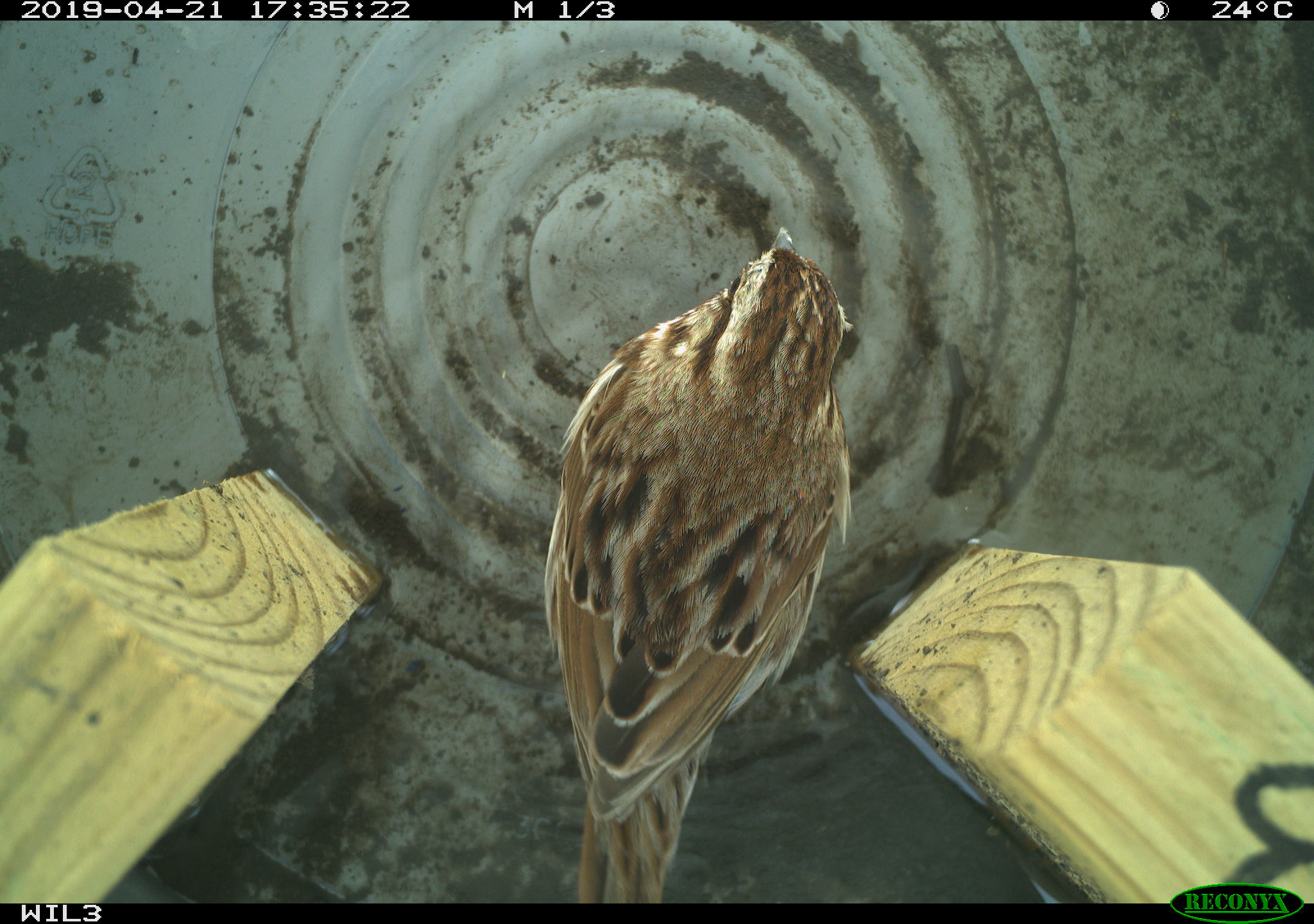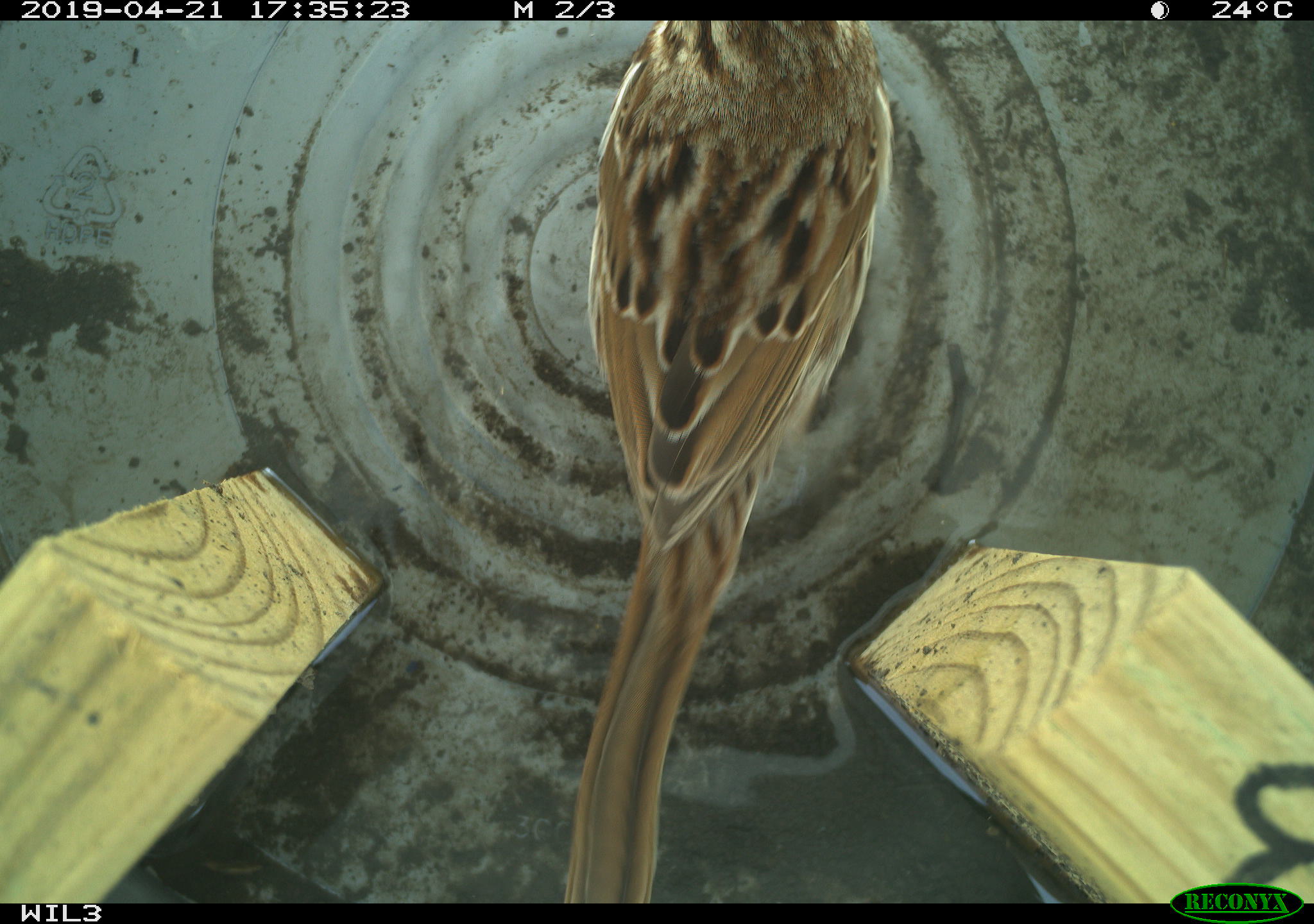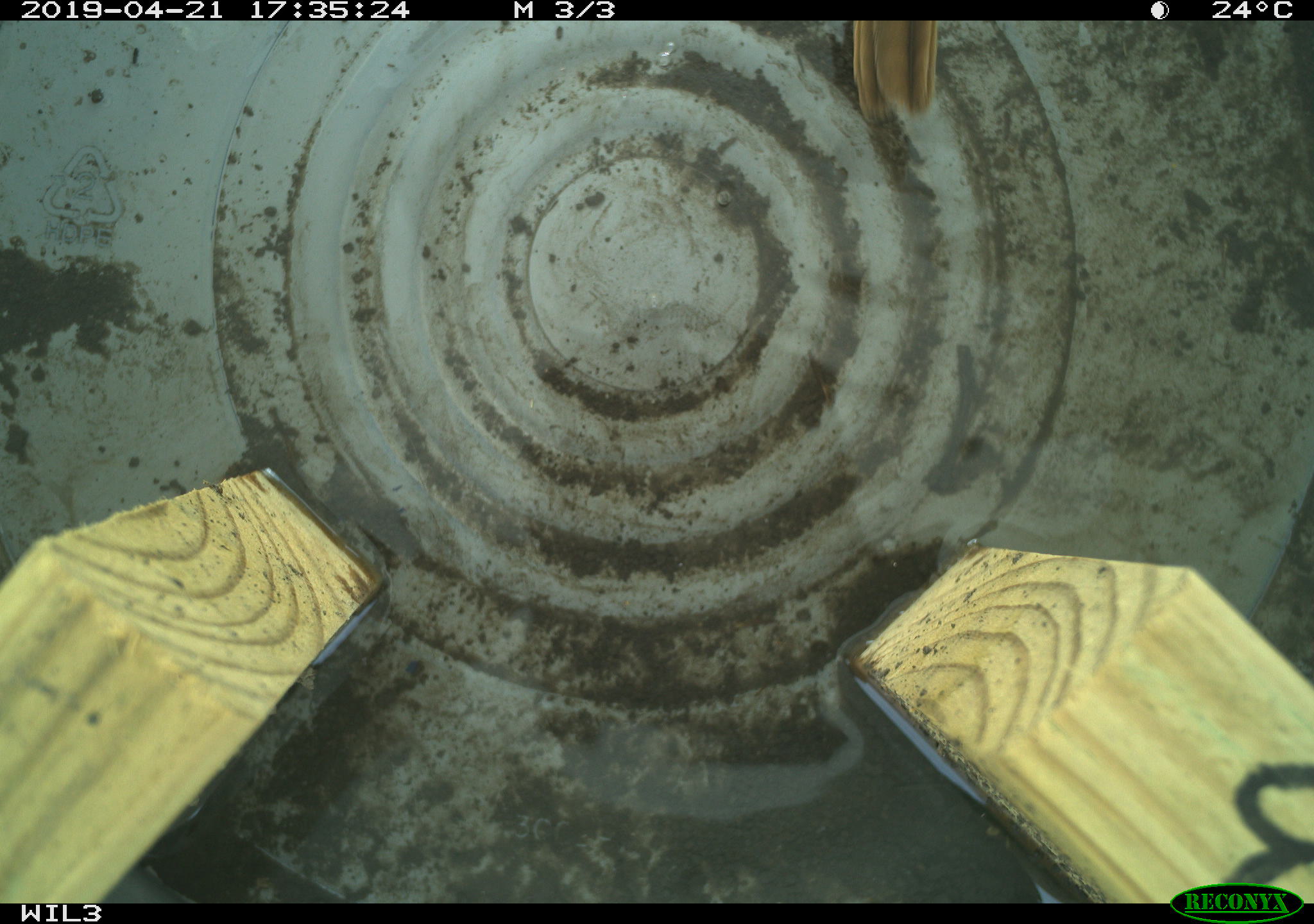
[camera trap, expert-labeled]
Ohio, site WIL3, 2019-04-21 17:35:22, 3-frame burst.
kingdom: Animalia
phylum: Chordata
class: Aves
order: Passeriformes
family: Passerellidae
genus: Melospiza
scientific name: Melospiza melodia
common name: song sparrow